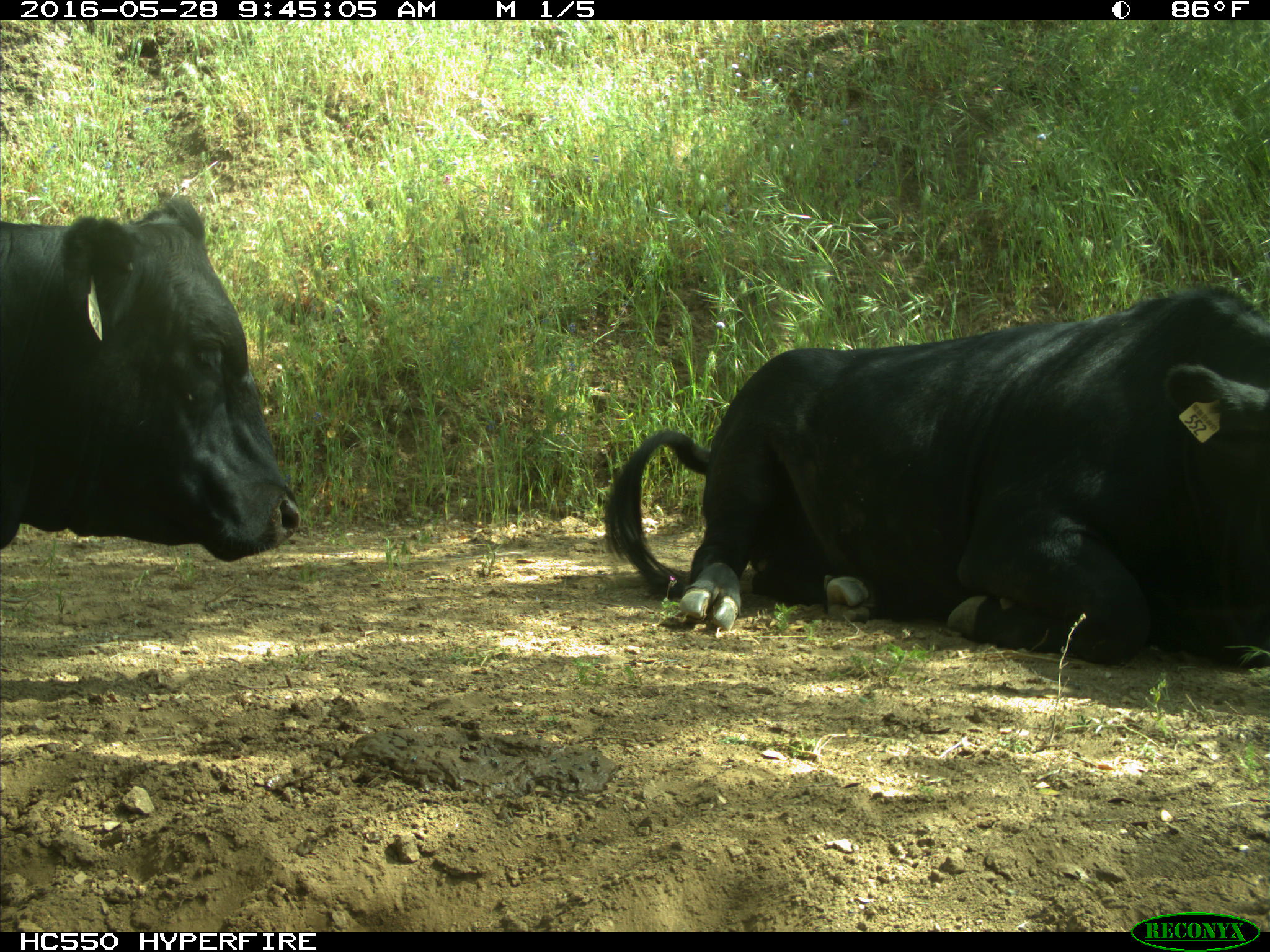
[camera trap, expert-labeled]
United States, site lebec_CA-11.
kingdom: Animalia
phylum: Chordata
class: Mammalia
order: Artiodactyla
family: Bovidae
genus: Bos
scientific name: Bos taurus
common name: domestic cow